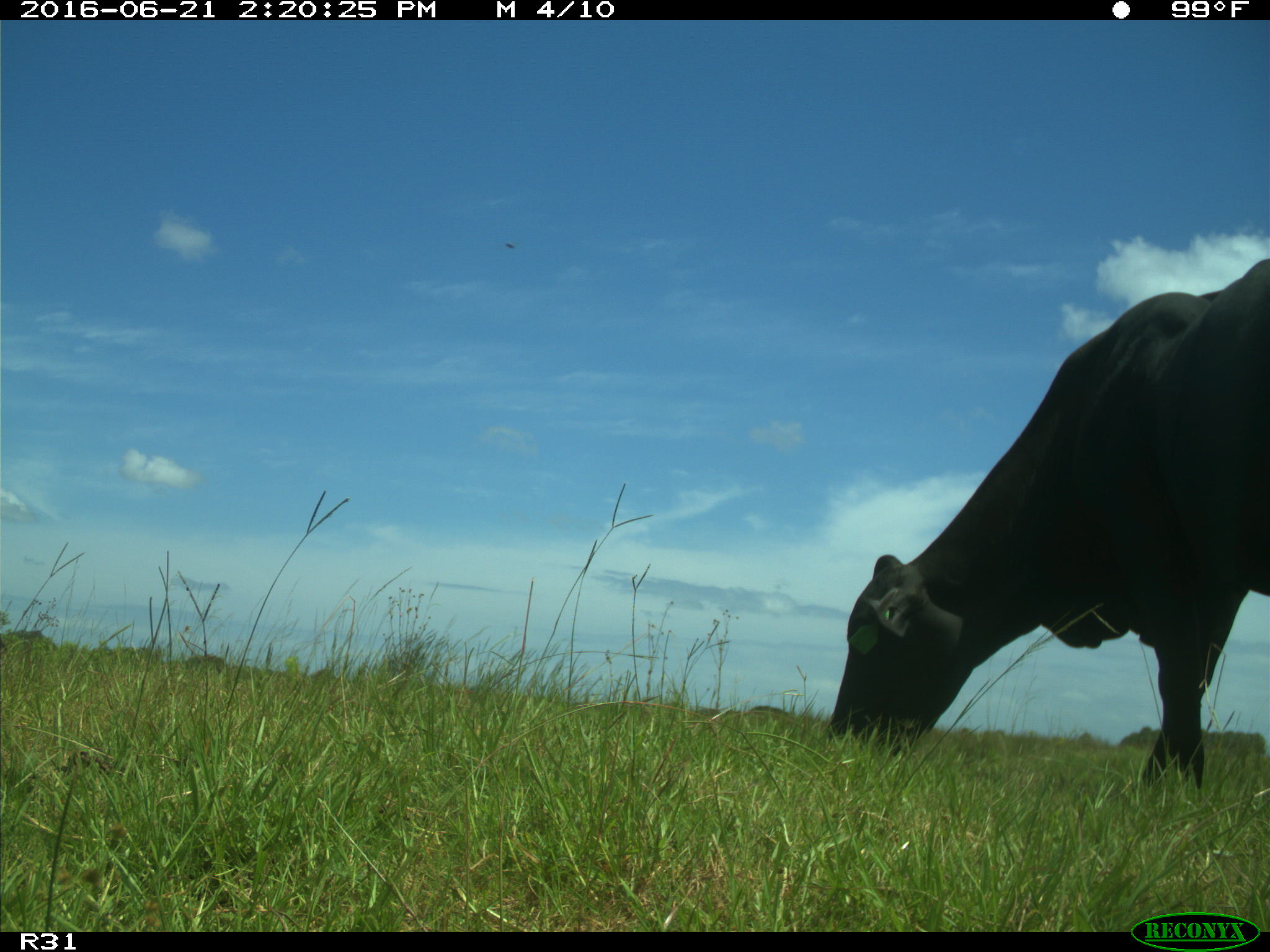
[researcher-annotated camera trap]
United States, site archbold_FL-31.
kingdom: Animalia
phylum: Chordata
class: Mammalia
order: Artiodactyla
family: Bovidae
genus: Bos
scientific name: Bos taurus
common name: domestic cow